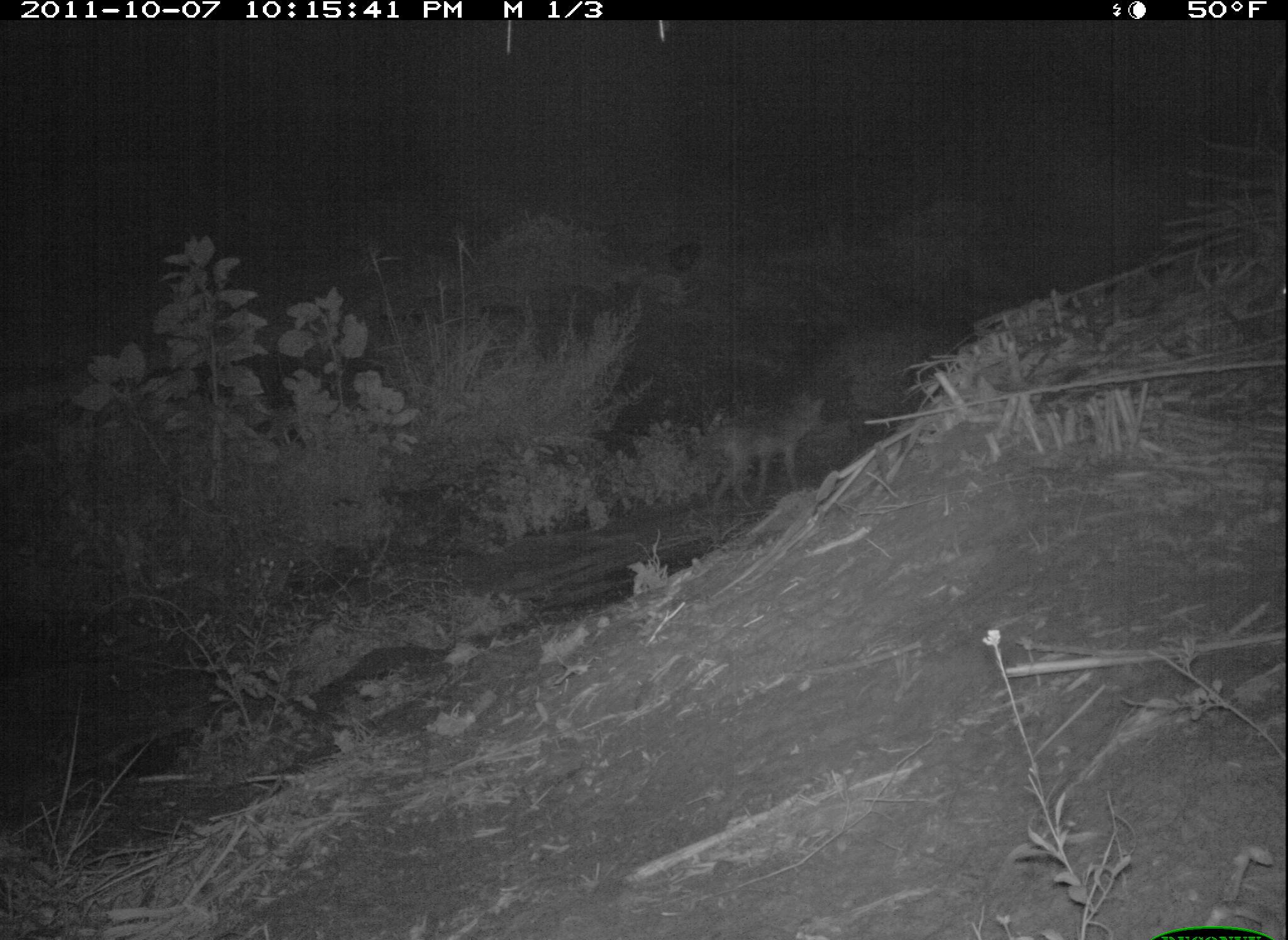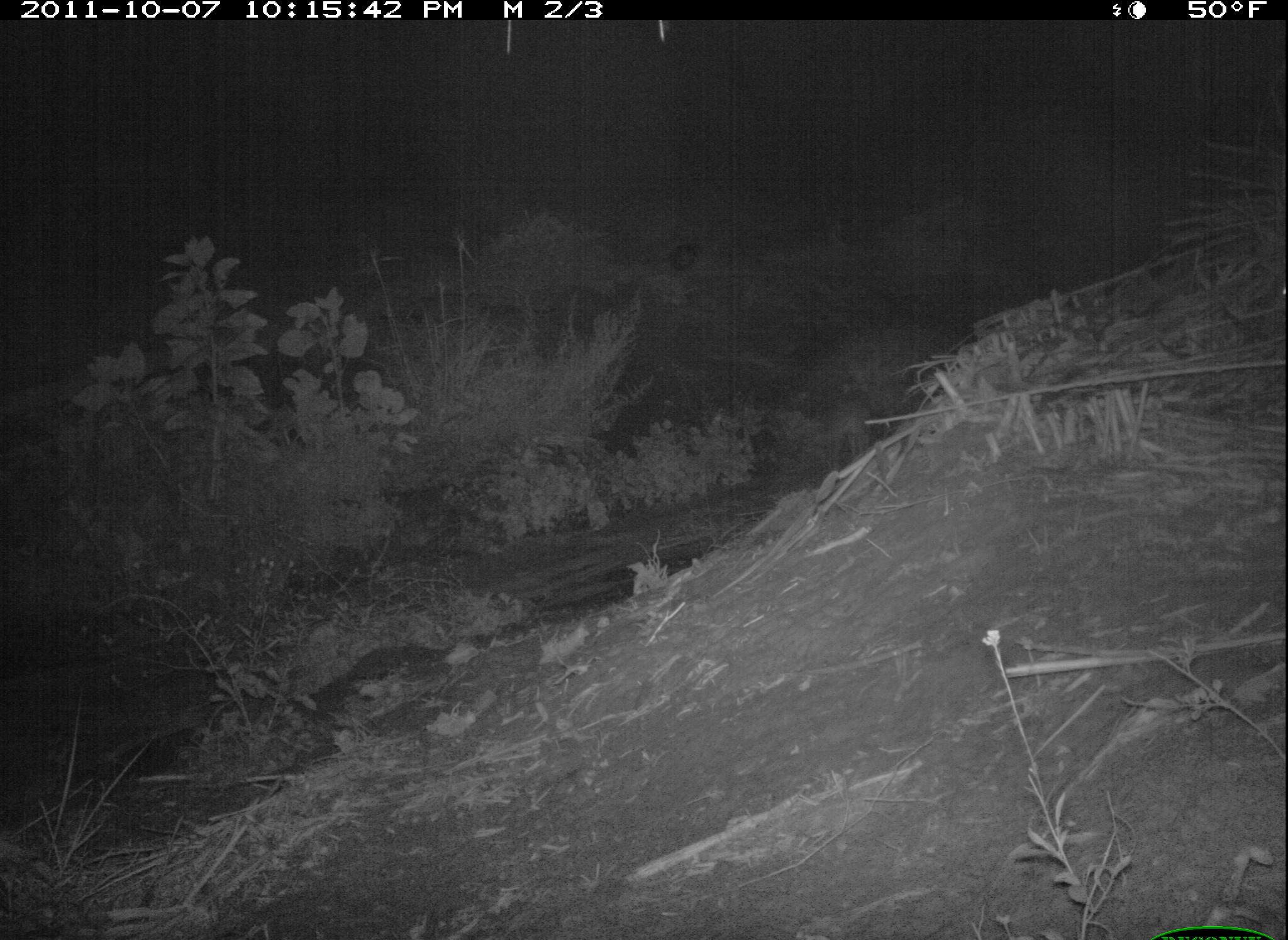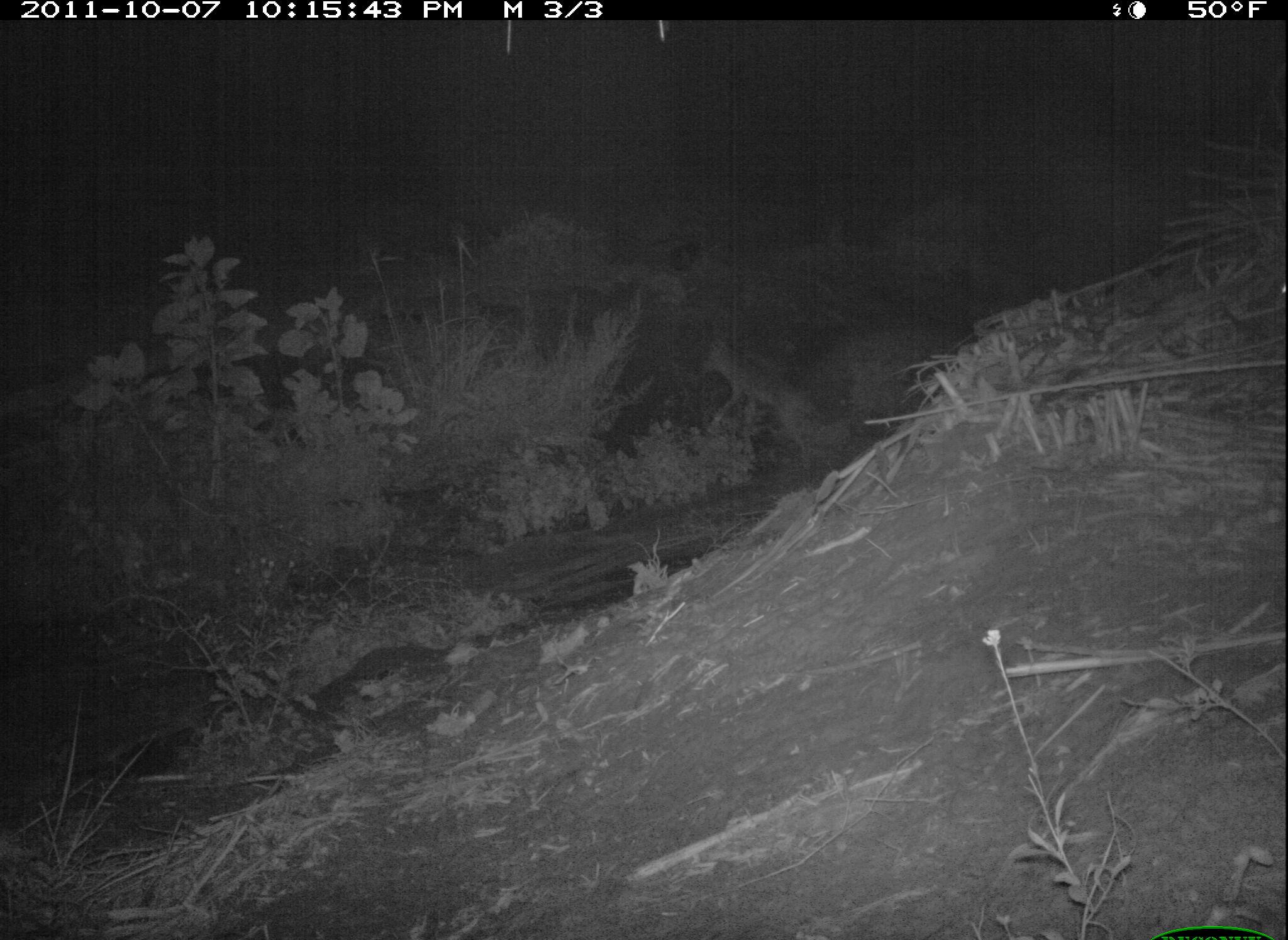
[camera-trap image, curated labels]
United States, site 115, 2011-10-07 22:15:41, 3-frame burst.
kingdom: Animalia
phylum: Chordata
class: Mammalia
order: Carnivora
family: Canidae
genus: Canis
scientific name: Canis latrans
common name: coyote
Coyote (Canis latrans).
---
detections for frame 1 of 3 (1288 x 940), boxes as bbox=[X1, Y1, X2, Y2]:
coyote: bbox=[692, 385, 839, 512]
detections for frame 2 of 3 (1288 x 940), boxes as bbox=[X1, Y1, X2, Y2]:
coyote: bbox=[794, 388, 892, 491]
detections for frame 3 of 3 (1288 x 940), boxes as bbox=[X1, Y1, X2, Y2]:
coyote: bbox=[678, 306, 852, 478]